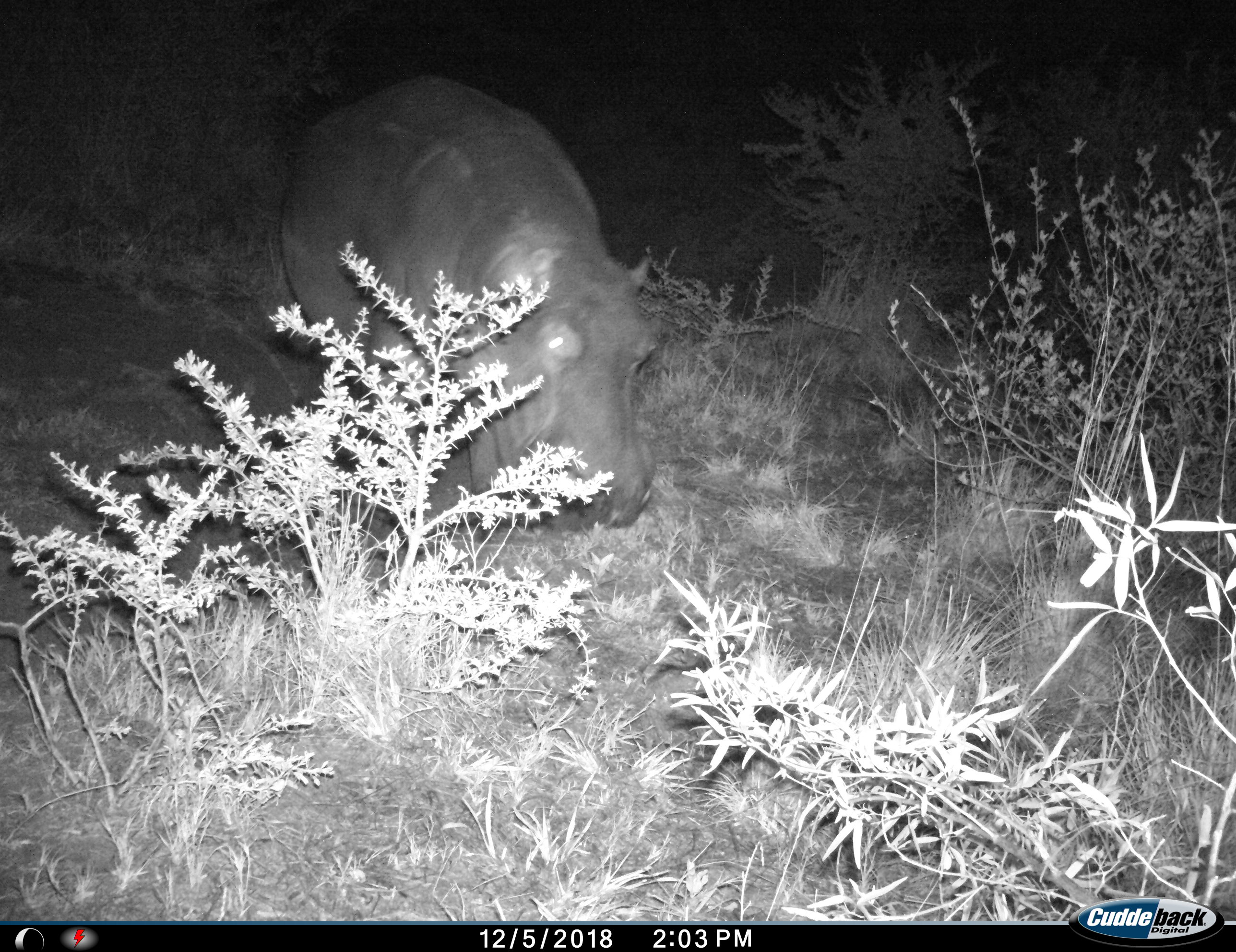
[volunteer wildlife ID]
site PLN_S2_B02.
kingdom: Animalia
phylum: Chordata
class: Mammalia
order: Artiodactyla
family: Hippopotamidae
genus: Hippopotamus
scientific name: Hippopotamus amphibius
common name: hippopotamus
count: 1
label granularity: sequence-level